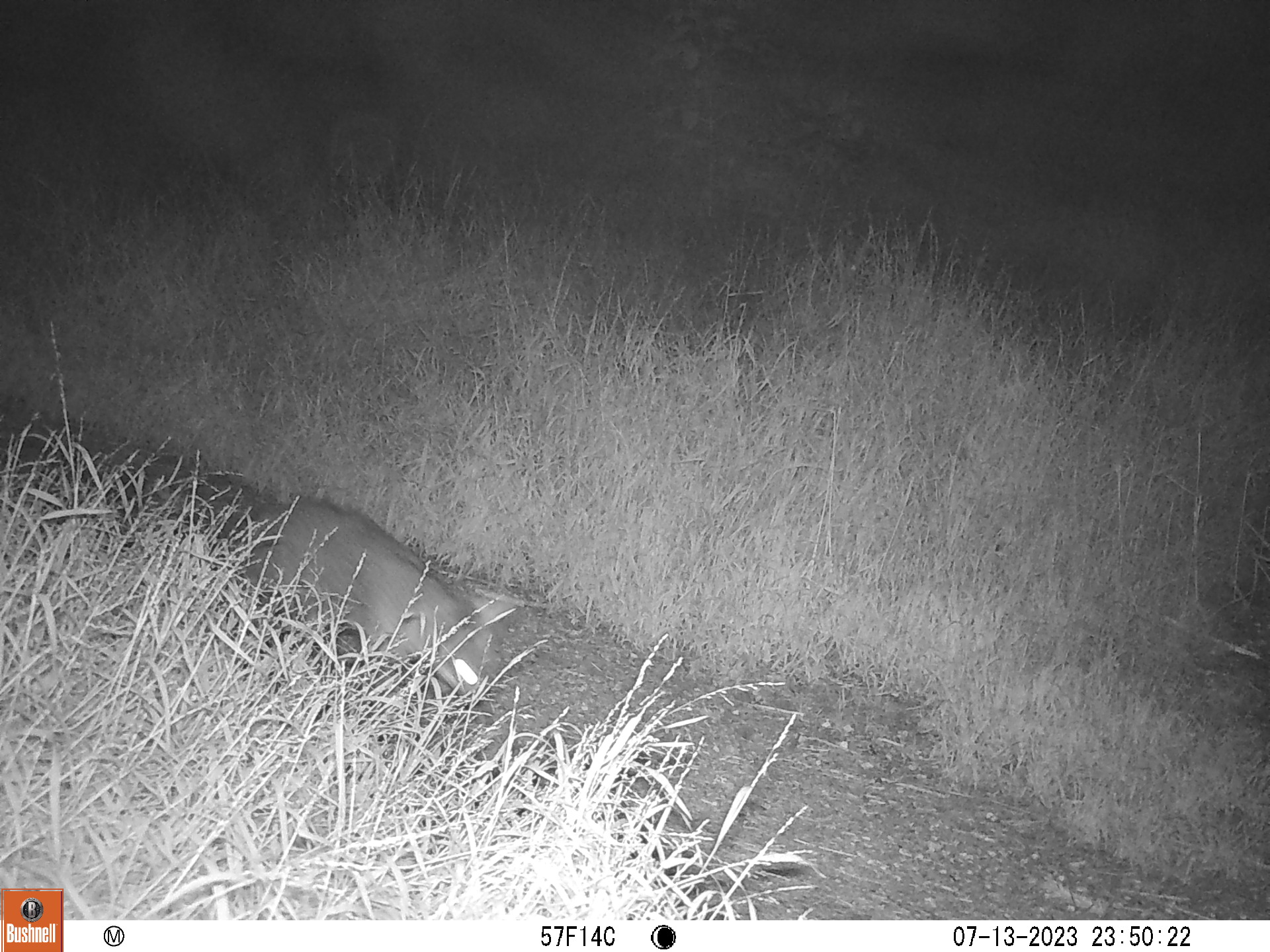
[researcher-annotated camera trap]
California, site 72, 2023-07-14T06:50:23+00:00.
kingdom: Animalia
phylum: Chordata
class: Mammalia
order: Carnivora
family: Canidae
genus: Urocyon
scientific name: Urocyon cinereoargenteus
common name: gray fox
Gray fox (Urocyon cinereoargenteus).